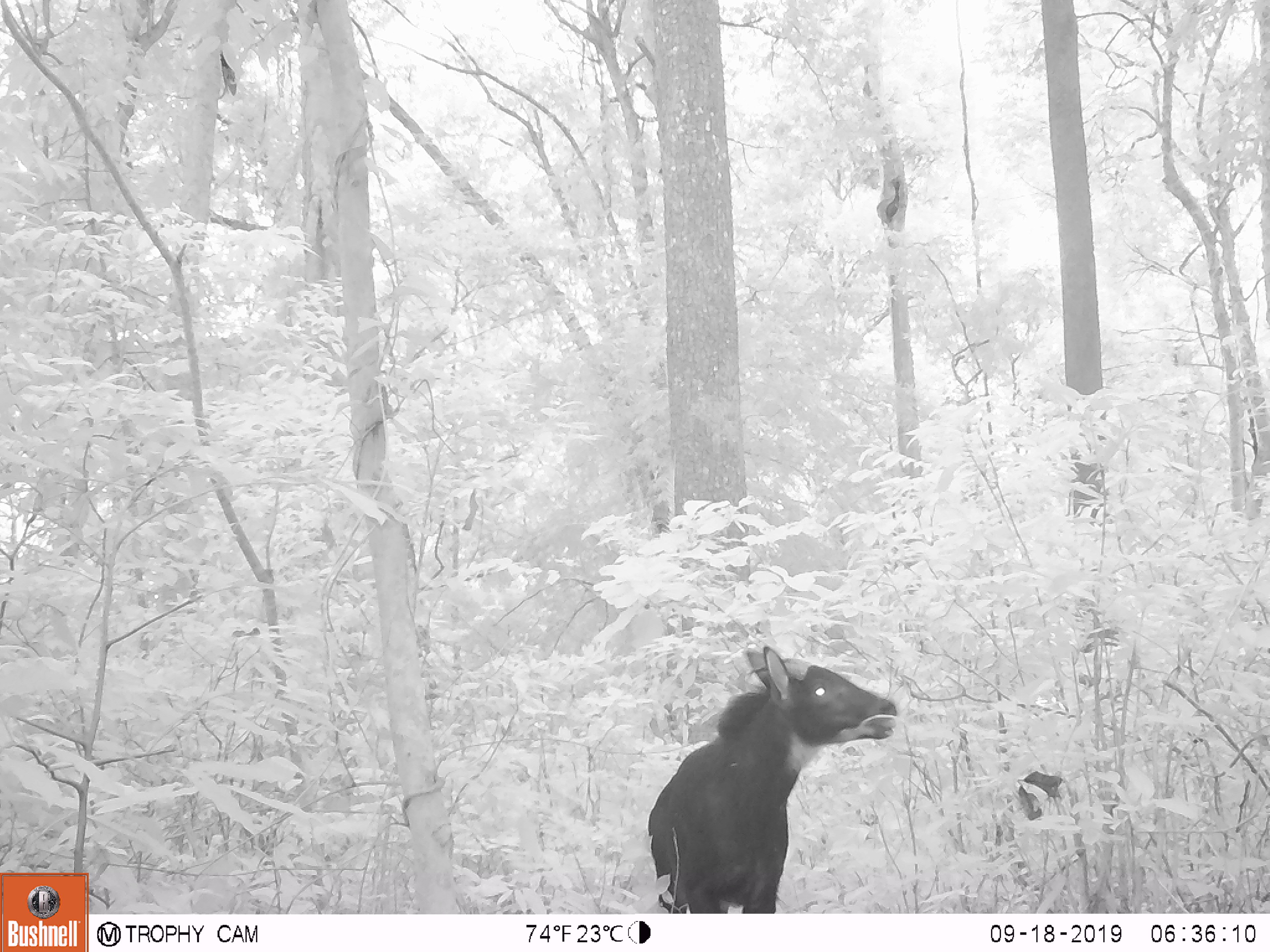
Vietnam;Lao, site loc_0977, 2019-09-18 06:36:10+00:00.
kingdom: Animalia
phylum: Chordata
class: Mammalia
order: Artiodactyla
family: Bovidae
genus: Capricornis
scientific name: Capricornis sumatraensis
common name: chinese serow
Chinese serow (Capricornis sumatraensis). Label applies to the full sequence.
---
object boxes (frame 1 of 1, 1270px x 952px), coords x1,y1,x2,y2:
chinese serow: 645,644,898,912